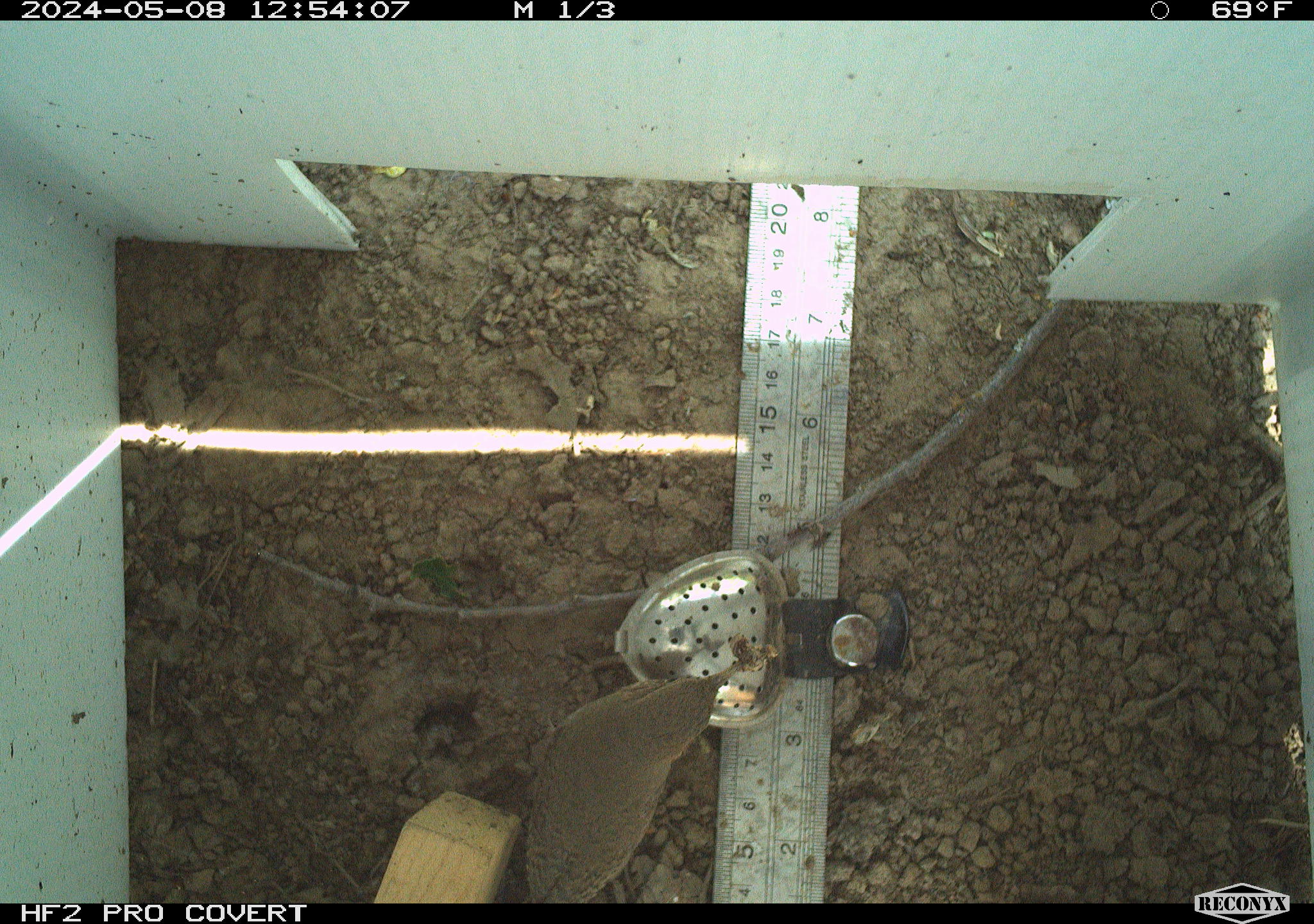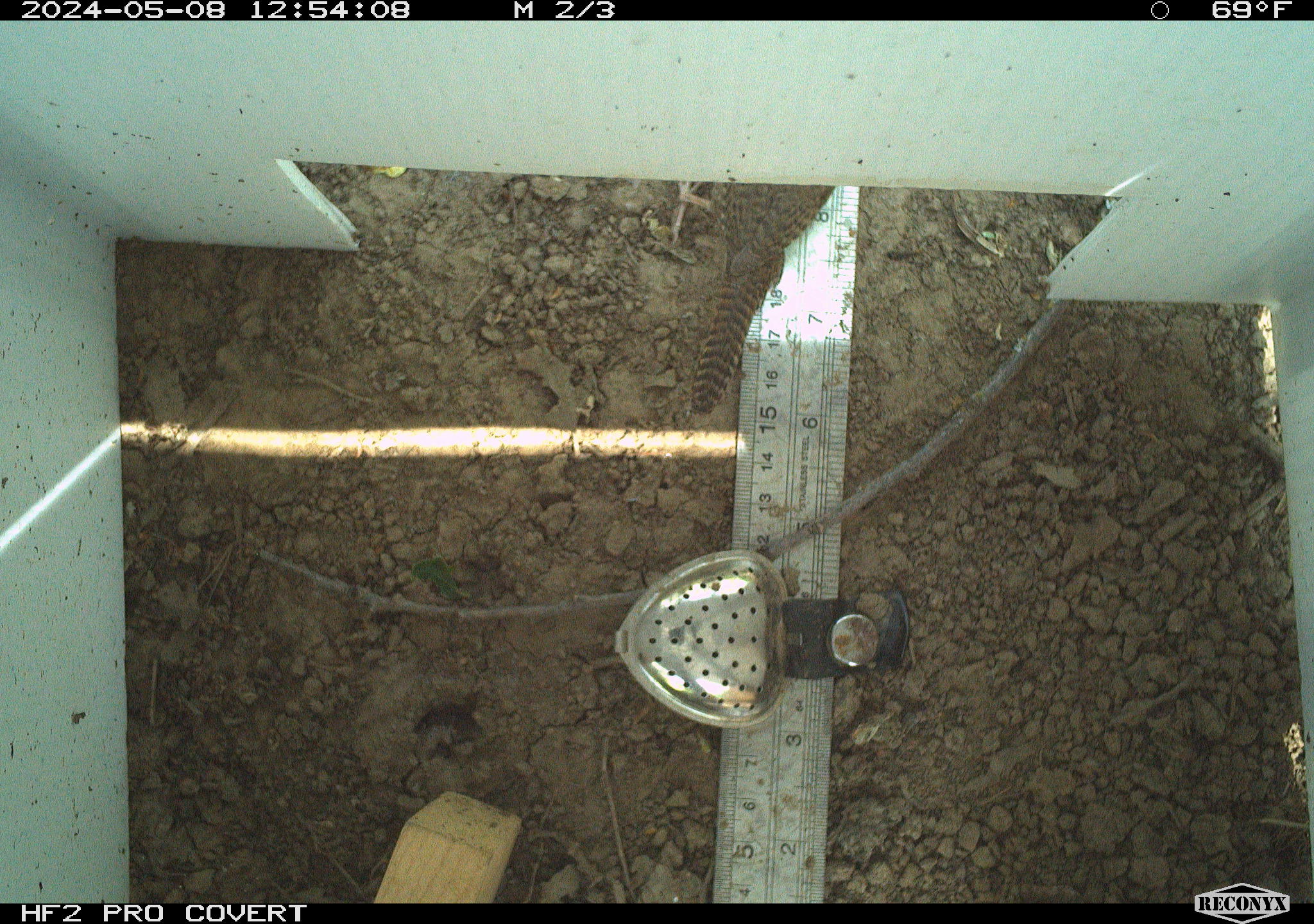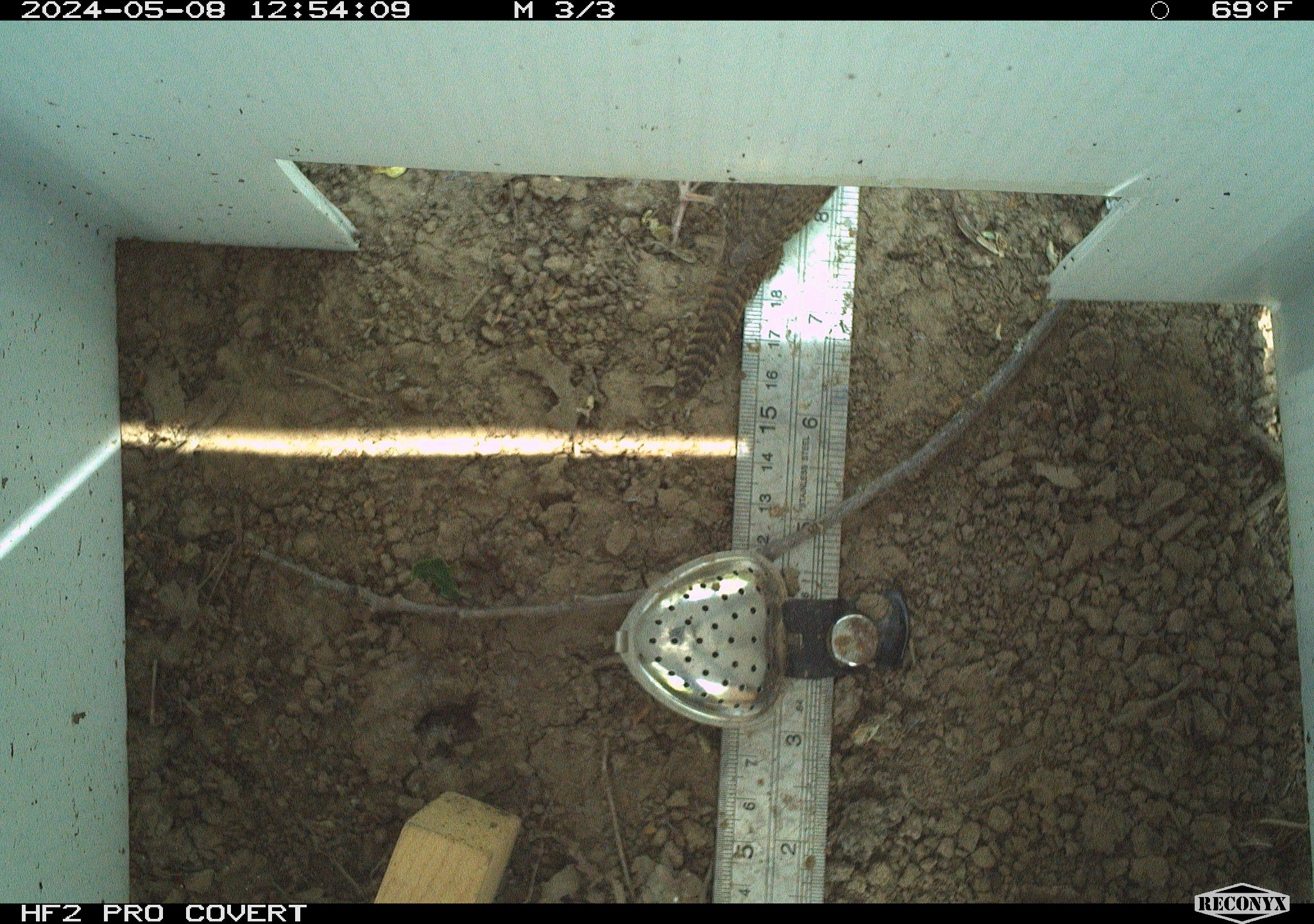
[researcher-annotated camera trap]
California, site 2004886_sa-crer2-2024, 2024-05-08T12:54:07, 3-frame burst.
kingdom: Animalia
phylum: Chordata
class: Aves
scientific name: Aves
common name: bird